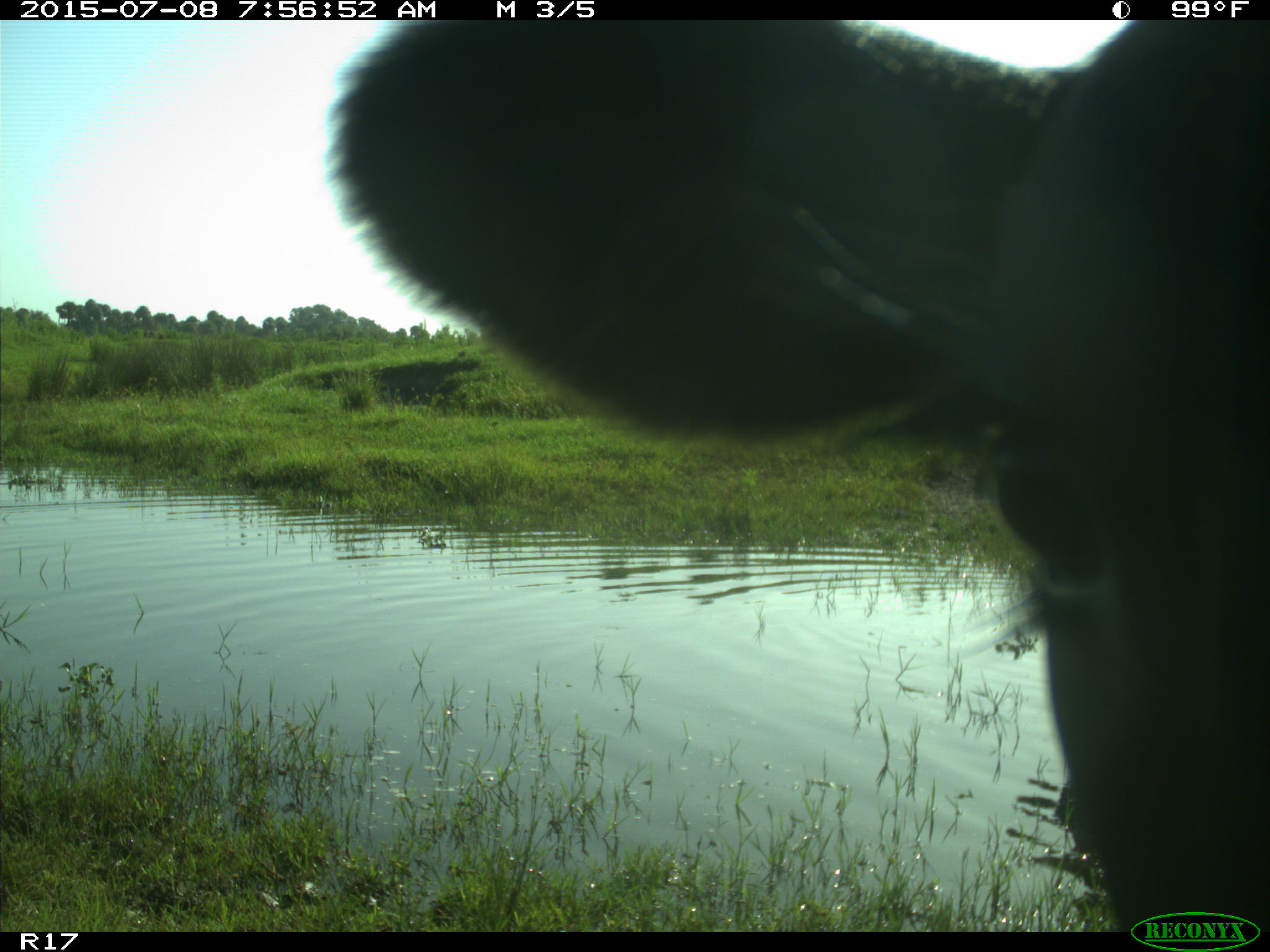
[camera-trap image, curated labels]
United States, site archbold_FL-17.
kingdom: Animalia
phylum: Chordata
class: Mammalia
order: Artiodactyla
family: Bovidae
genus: Bos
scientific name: Bos taurus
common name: domestic cow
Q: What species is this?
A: Bos taurus (domestic cow).